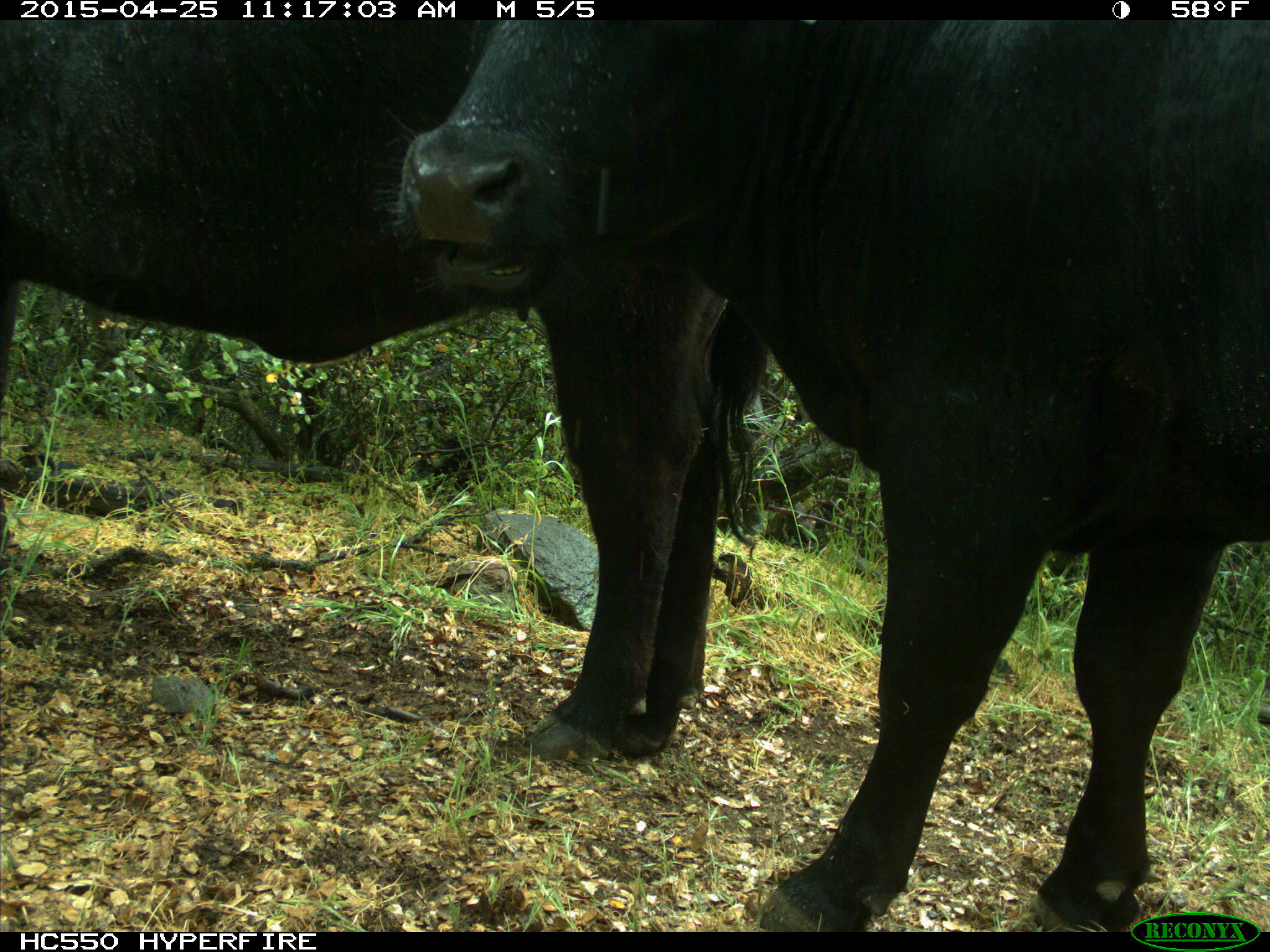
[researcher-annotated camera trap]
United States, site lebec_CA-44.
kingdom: Animalia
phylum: Chordata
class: Mammalia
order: Artiodactyla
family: Suidae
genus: Sus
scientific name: Sus scrofa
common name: wild boar